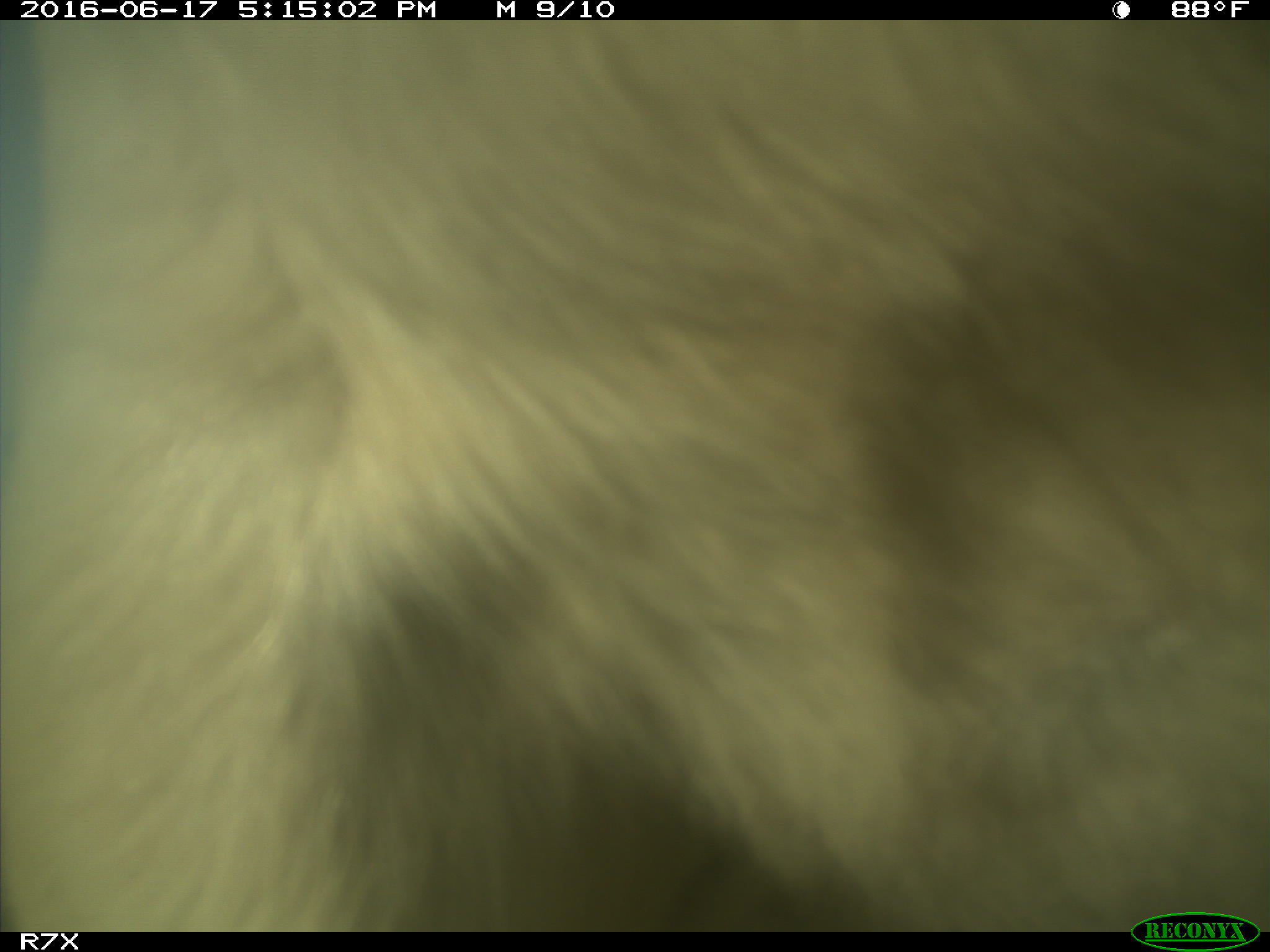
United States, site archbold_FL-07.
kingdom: Animalia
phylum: Chordata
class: Mammalia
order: Artiodactyla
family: Bovidae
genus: Bos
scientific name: Bos taurus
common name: domestic cow